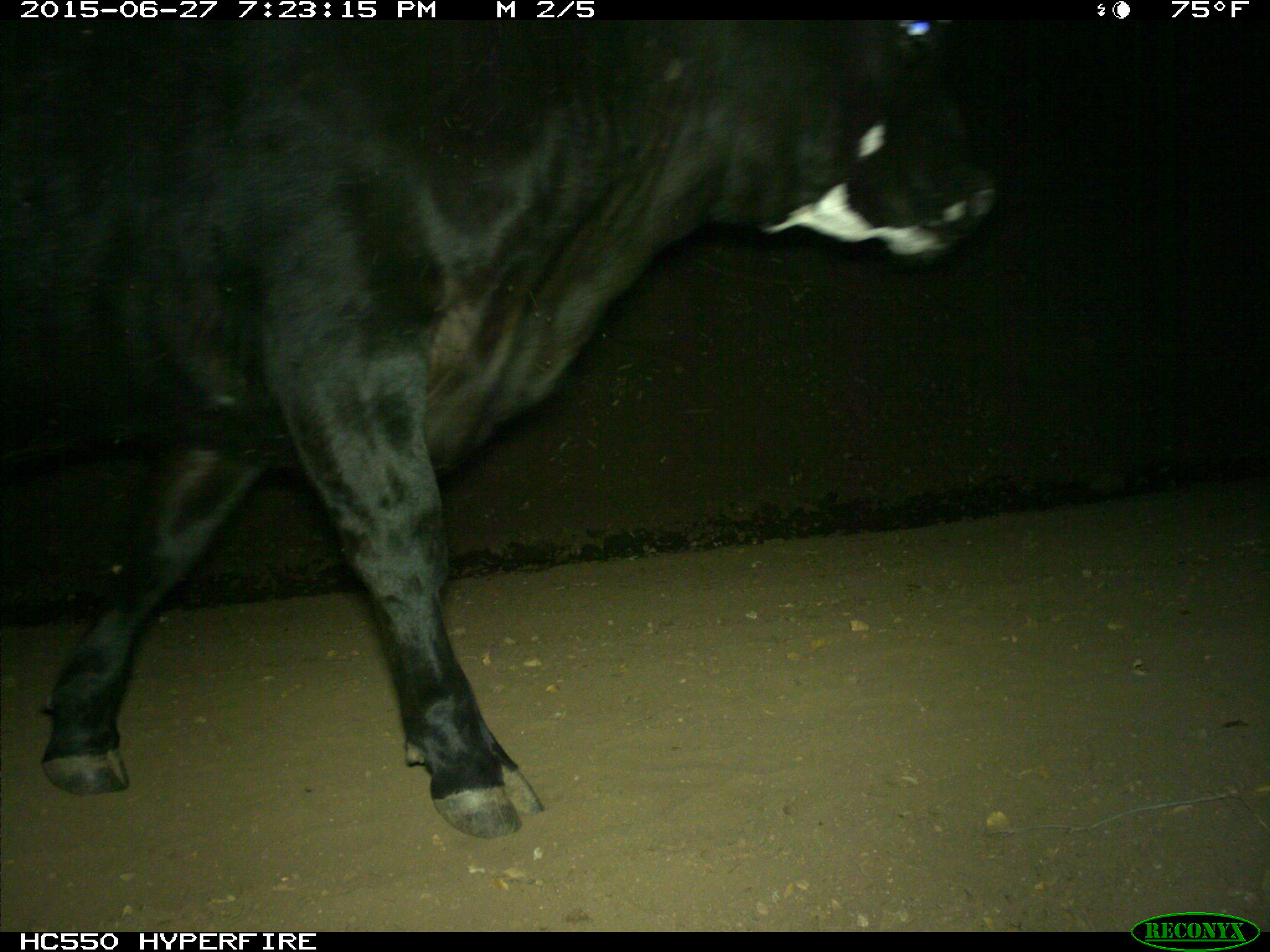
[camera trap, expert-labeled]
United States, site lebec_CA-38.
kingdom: Animalia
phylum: Chordata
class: Mammalia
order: Artiodactyla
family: Bovidae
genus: Bos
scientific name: Bos taurus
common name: domestic cow